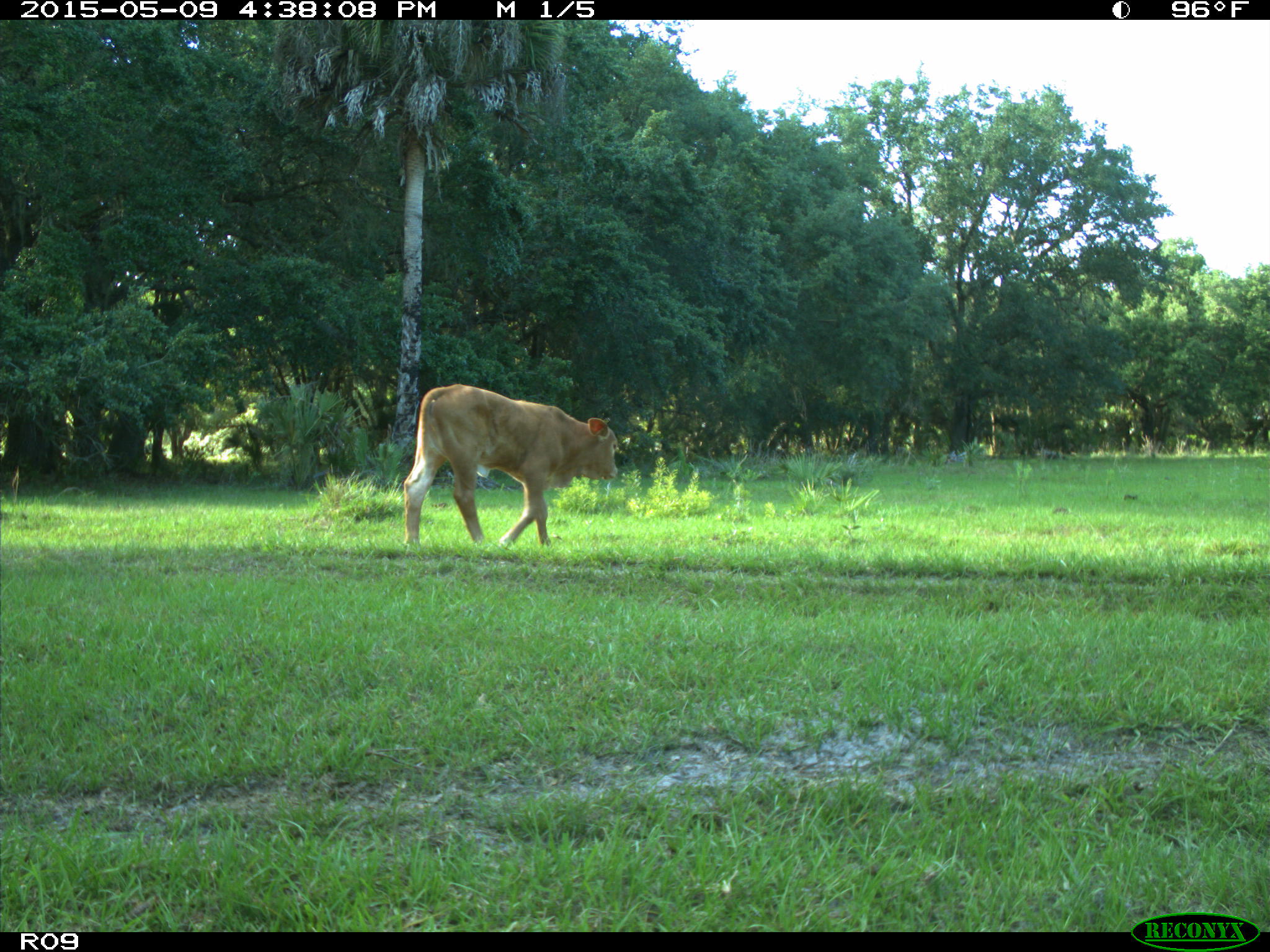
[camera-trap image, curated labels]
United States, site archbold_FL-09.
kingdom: Animalia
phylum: Chordata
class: Mammalia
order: Artiodactyla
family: Bovidae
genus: Bos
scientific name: Bos taurus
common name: domestic cow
Bos taurus (domestic cow).